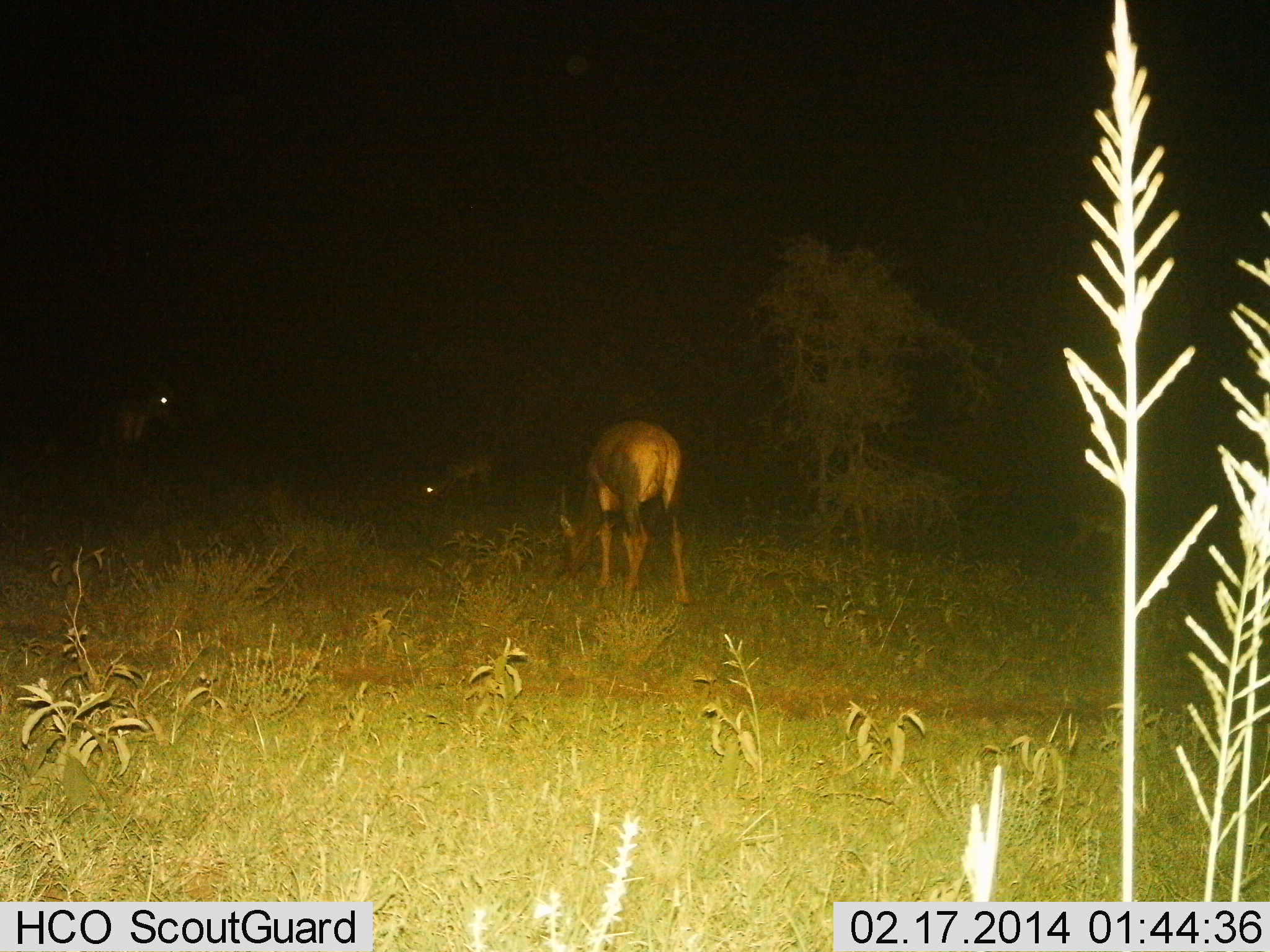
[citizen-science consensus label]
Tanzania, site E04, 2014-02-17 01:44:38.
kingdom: Animalia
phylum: Chordata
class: Mammalia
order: Artiodactyla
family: Bovidae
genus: Damaliscus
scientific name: Damaliscus lunatus jimela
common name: topi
Topi (Damaliscus lunatus jimela), count 3. Behavior (volunteer vote fractions): standing 50%, resting 0%, moving 0%, interacting 0%. Young present (vote fraction): 10%. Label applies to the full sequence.